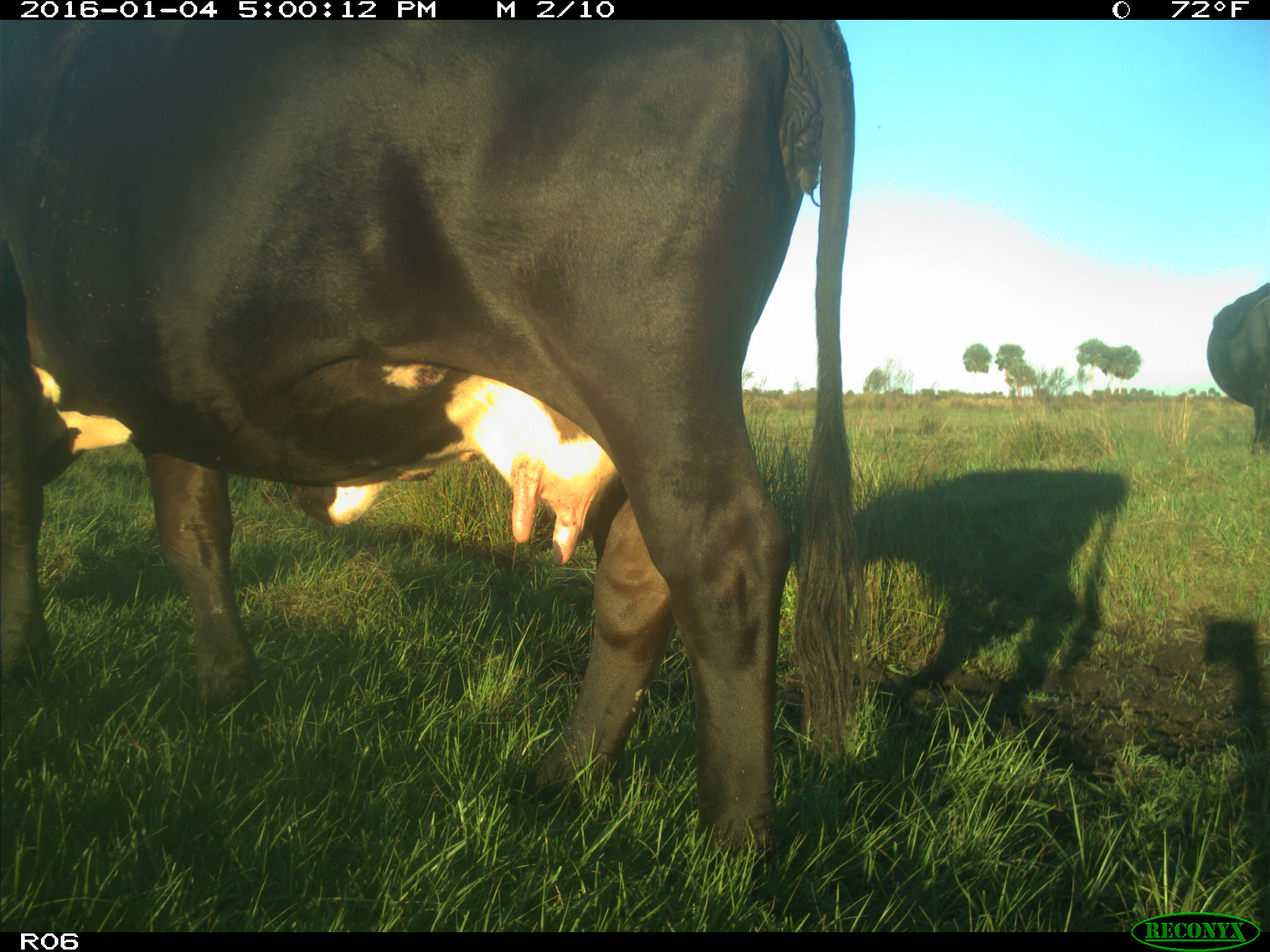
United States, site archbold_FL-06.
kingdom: Animalia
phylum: Chordata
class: Mammalia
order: Artiodactyla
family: Bovidae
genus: Bos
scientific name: Bos taurus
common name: domestic cow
Bos taurus (domestic cow).